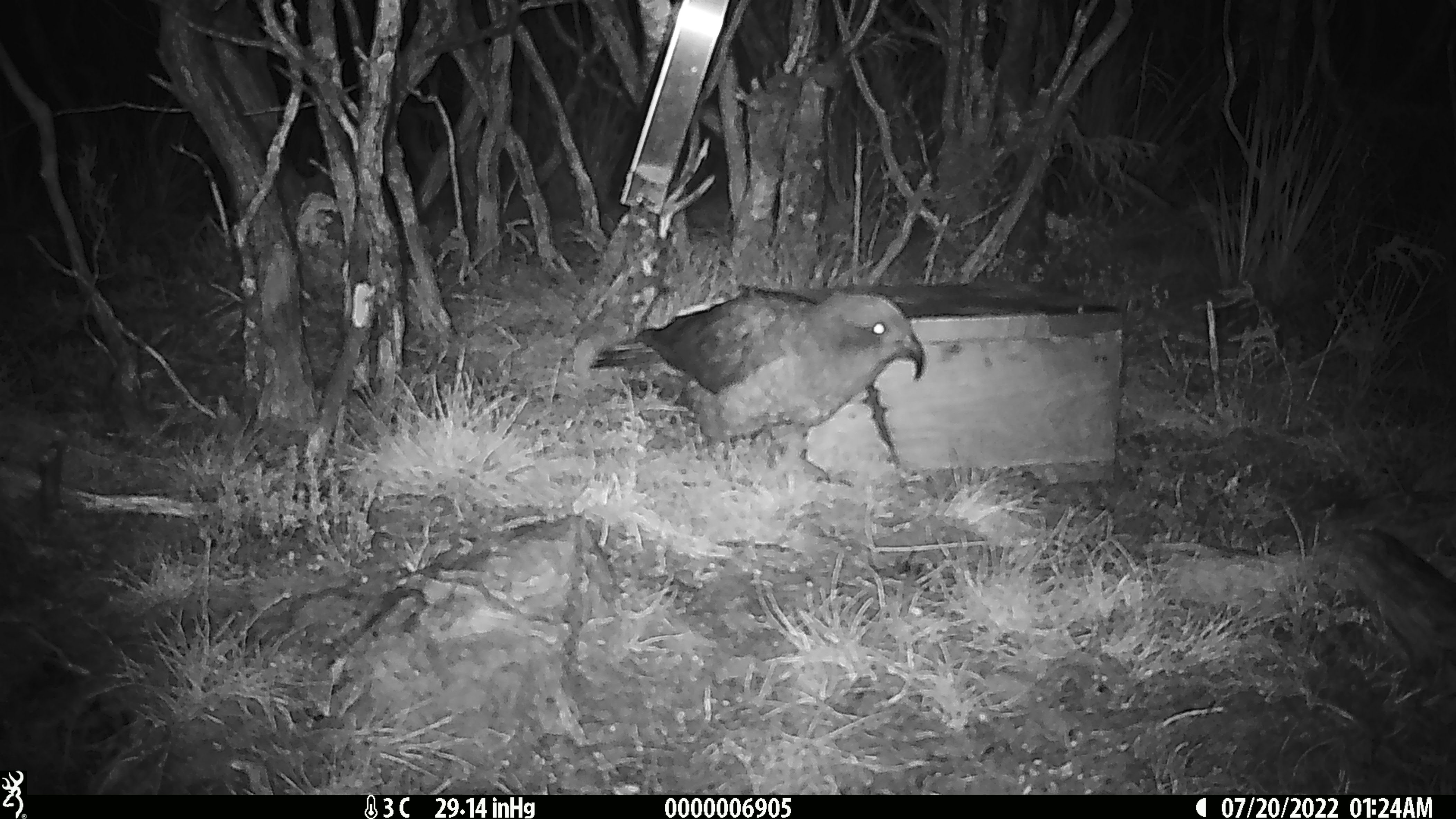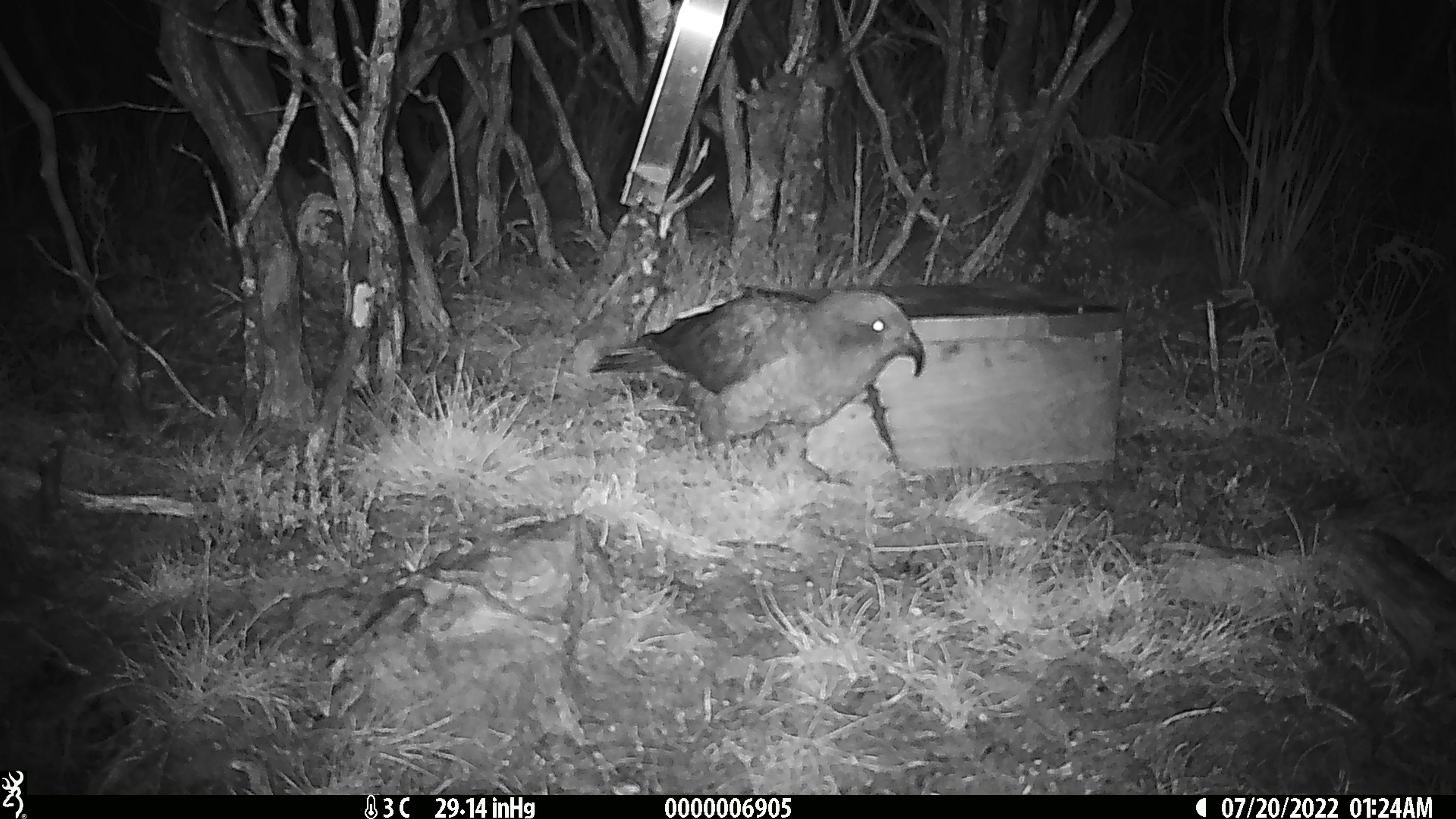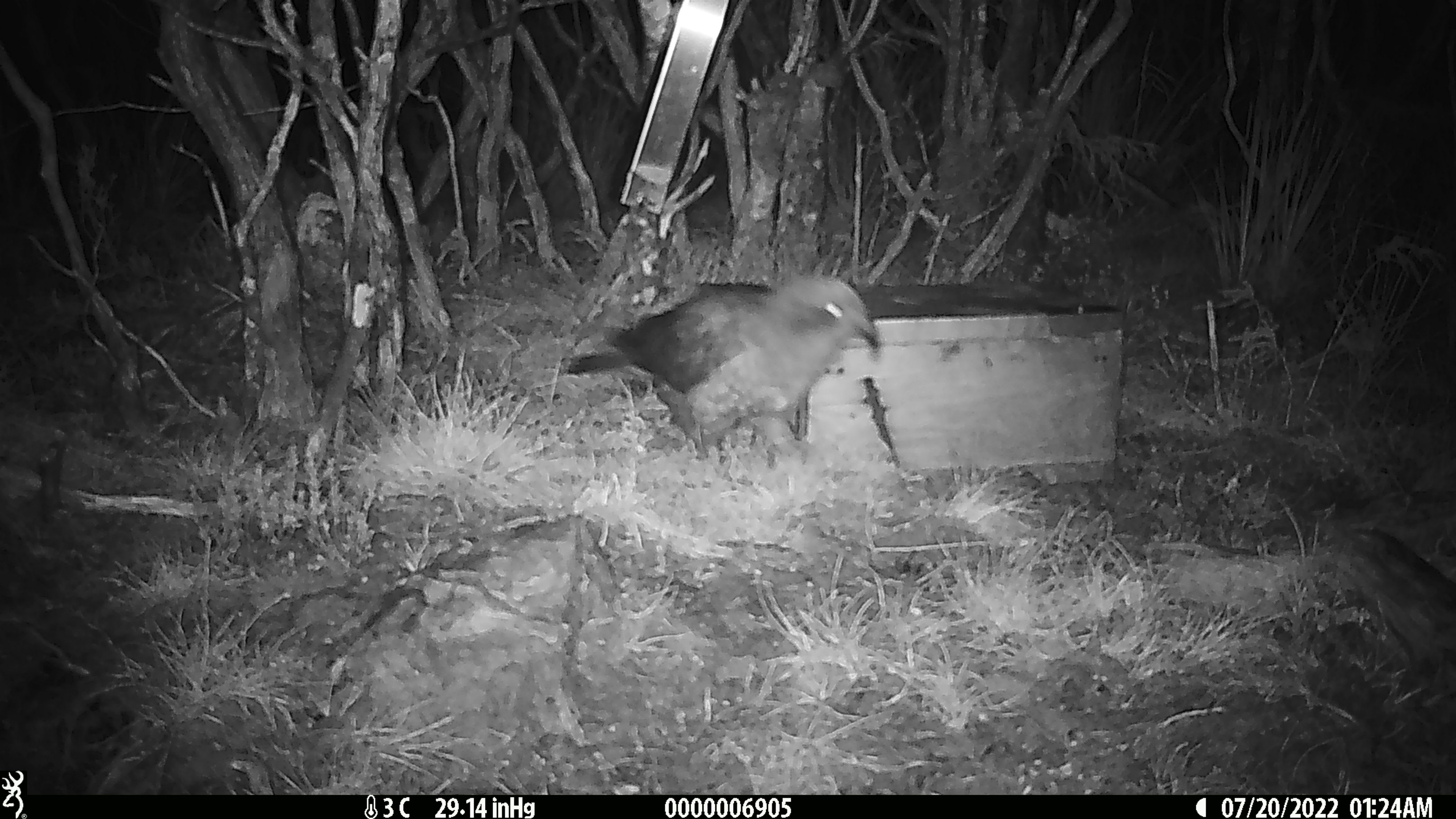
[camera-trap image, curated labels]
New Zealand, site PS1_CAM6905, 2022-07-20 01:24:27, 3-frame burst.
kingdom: Animalia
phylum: Chordata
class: Aves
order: Psittaciformes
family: Strigopidae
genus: Nestor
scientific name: Nestor notabilis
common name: kea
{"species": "kea (Nestor notabilis)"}